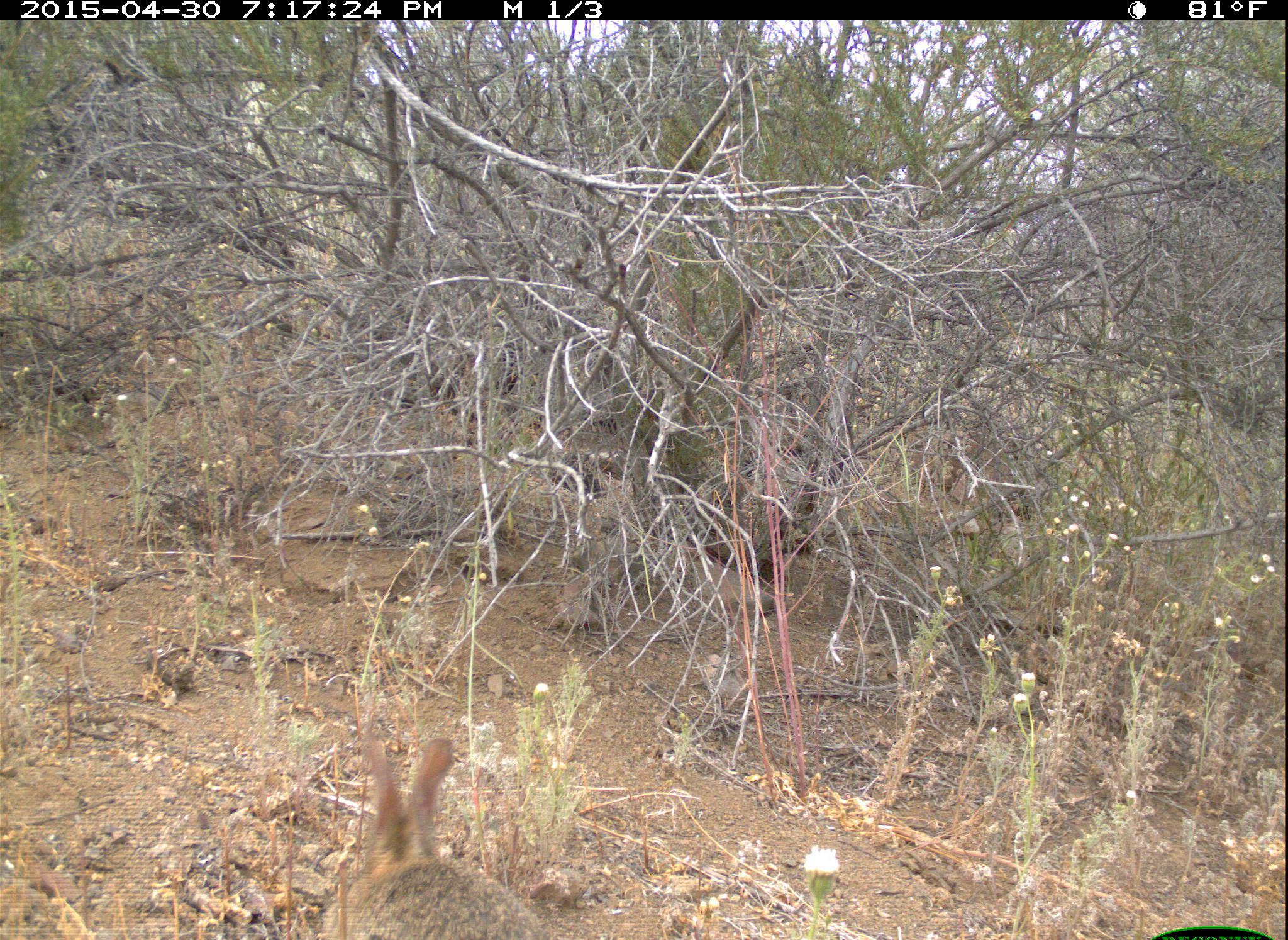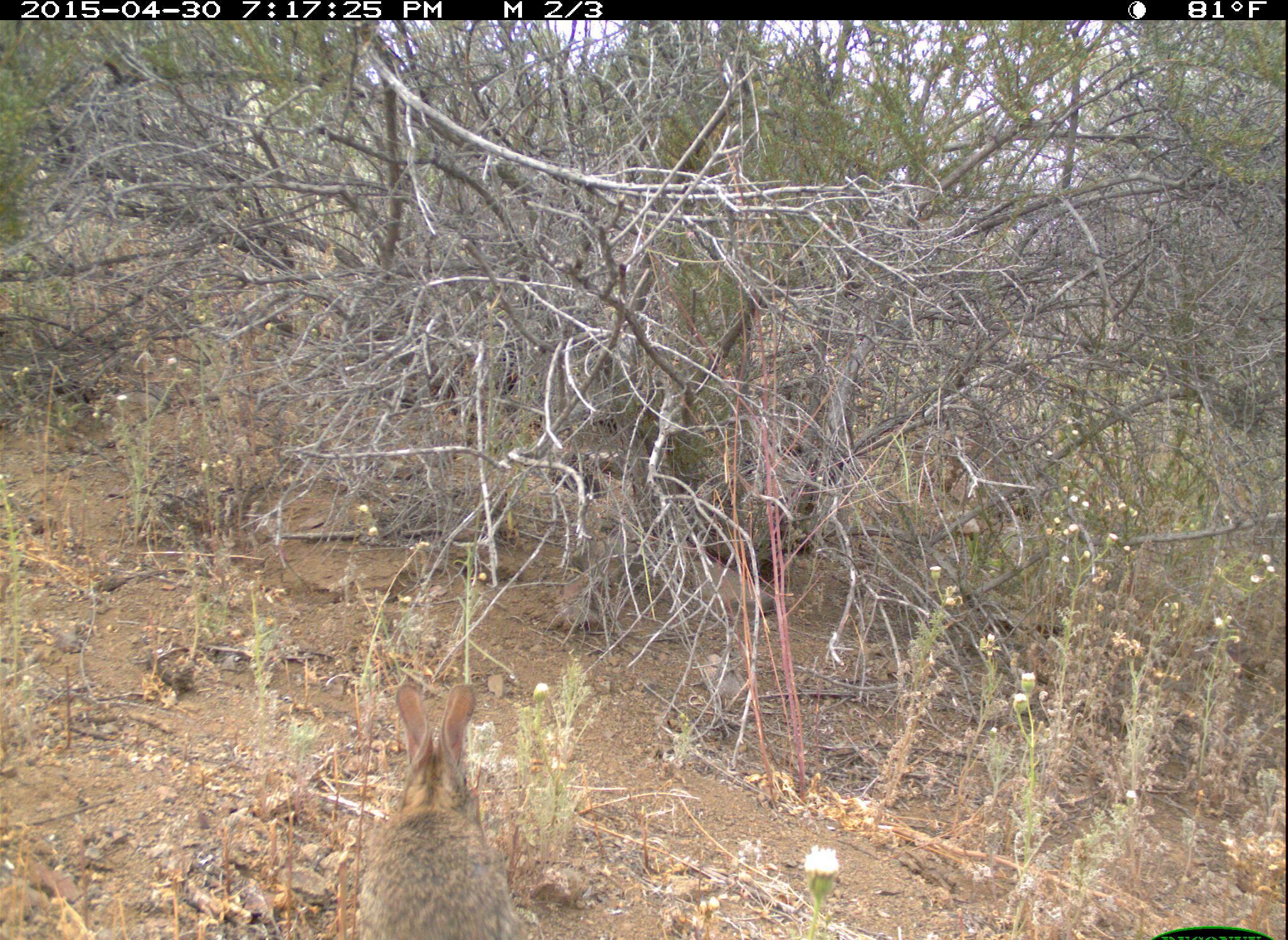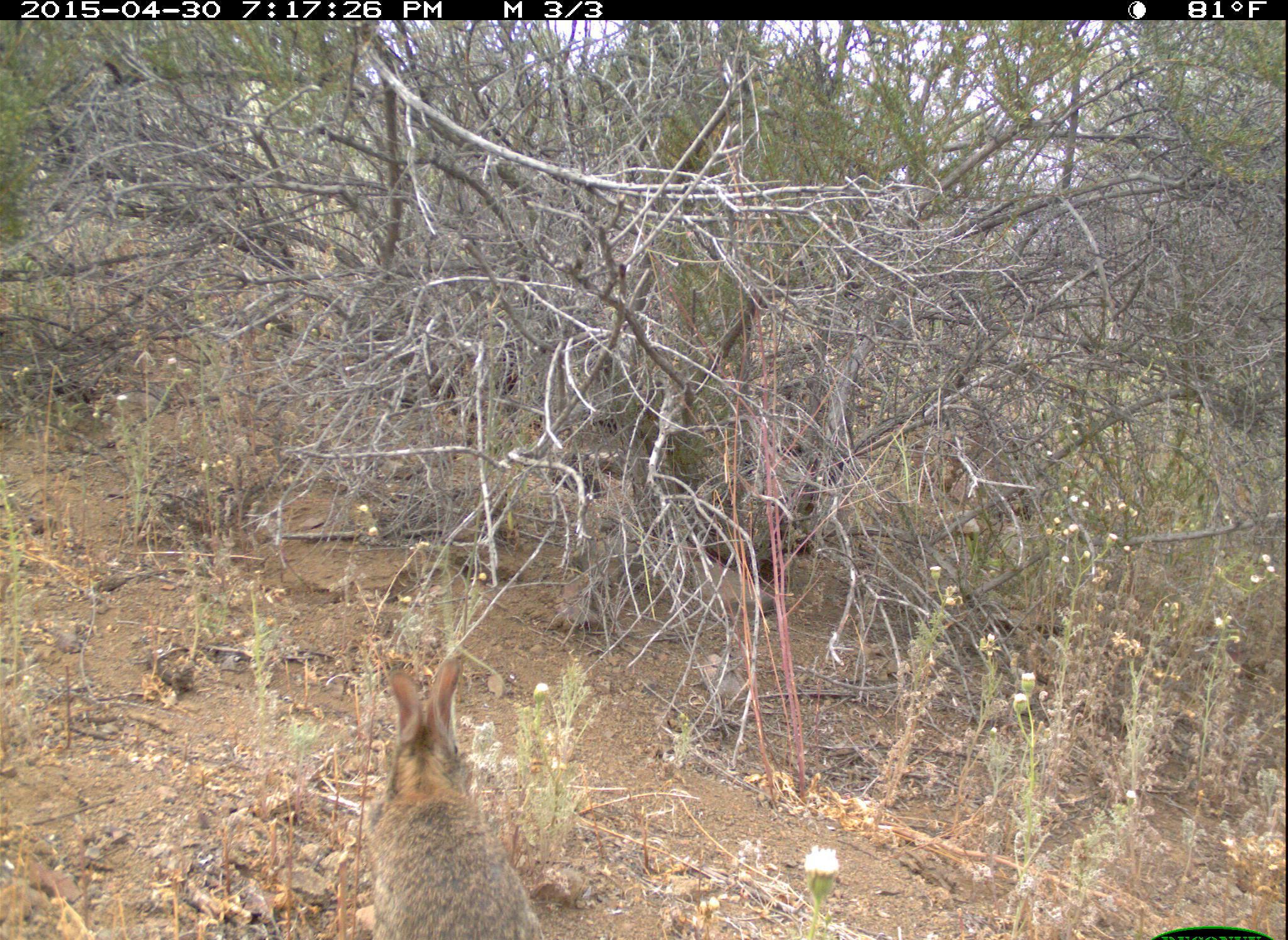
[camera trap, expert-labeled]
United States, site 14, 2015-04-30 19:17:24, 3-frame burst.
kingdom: Animalia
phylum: Chordata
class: Mammalia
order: Lagomorpha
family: Leporidae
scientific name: Leporidae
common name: rabbits and hares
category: rabbit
Rabbit (rabbits and hares) (Leporidae).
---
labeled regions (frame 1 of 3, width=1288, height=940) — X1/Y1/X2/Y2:
rabbit: 327/735/546/940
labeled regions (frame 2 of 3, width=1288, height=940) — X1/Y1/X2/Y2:
rabbit: 356/689/521/940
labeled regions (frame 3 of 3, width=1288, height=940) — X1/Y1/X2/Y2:
rabbit: 362/660/552/940